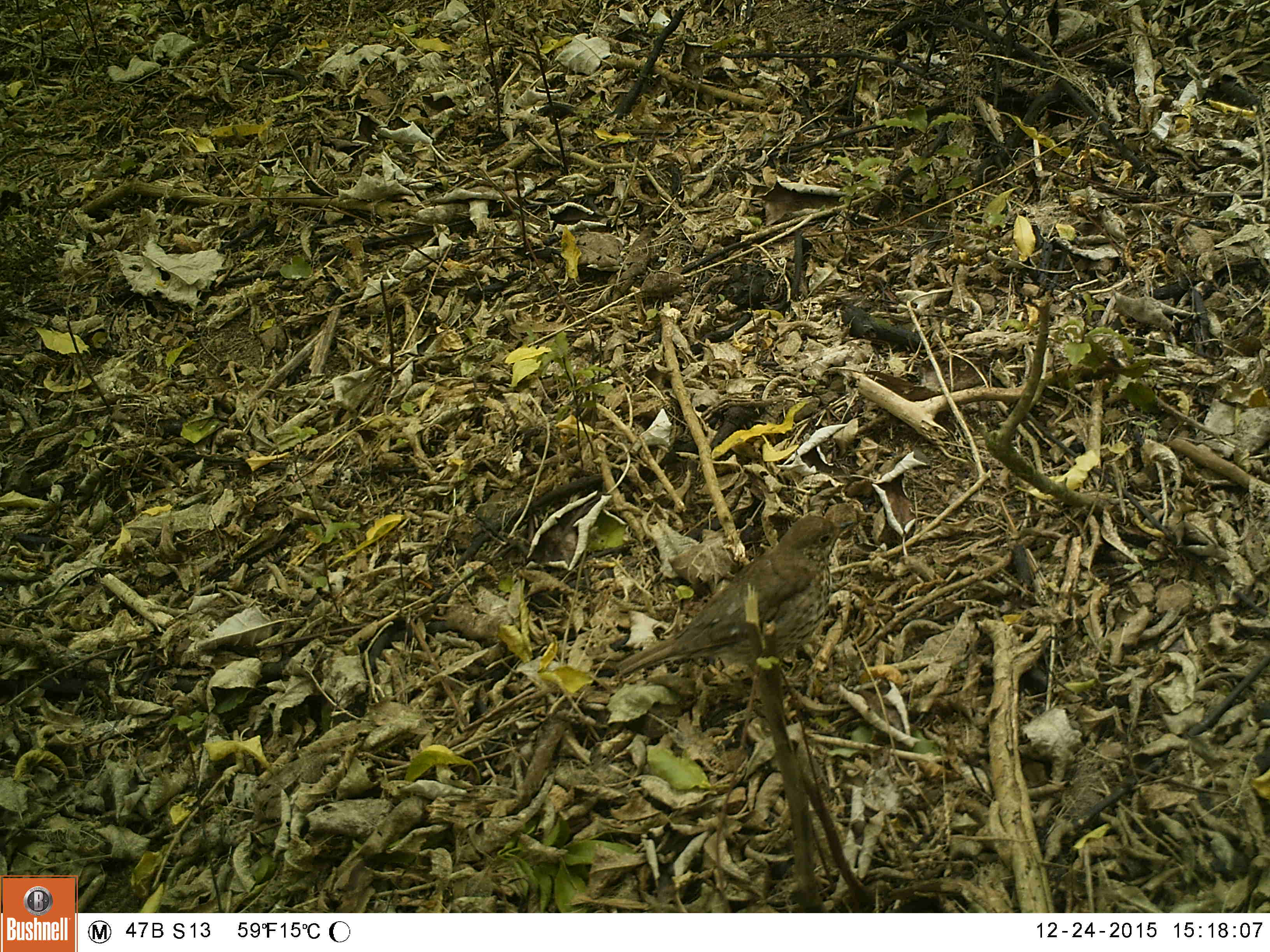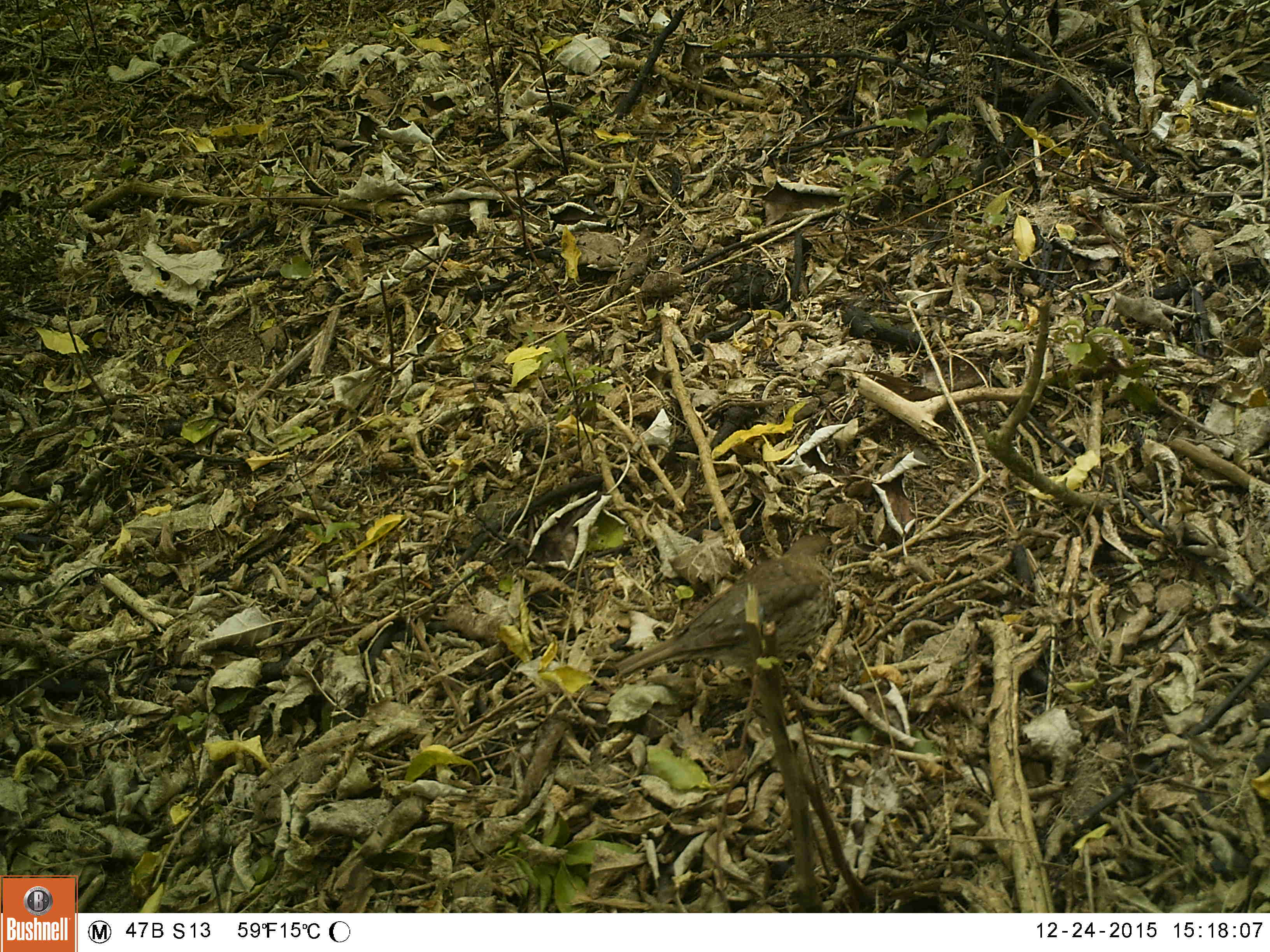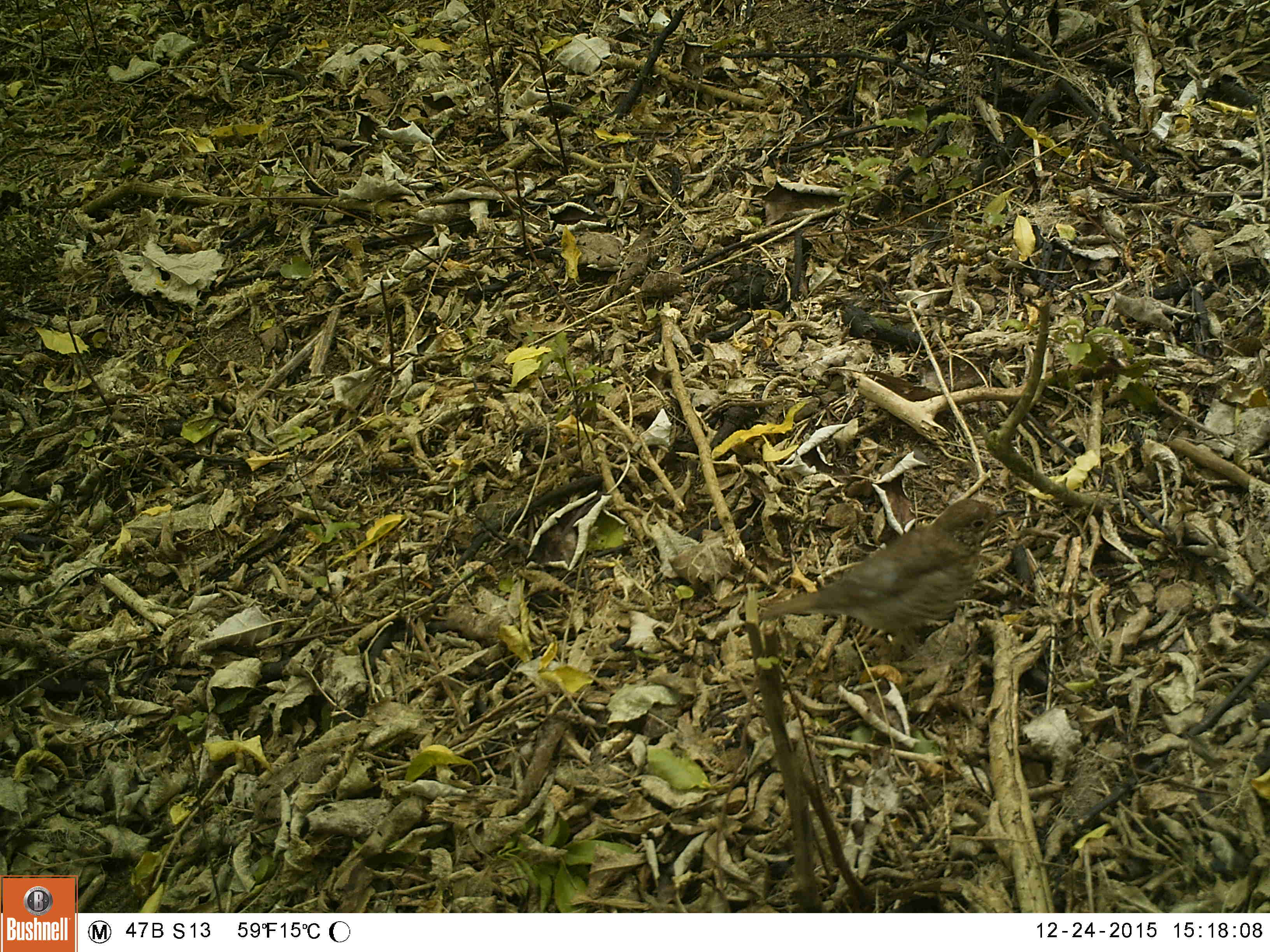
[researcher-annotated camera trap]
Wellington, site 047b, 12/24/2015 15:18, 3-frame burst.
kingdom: Animalia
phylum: Chordata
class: Aves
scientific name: Aves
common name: bird